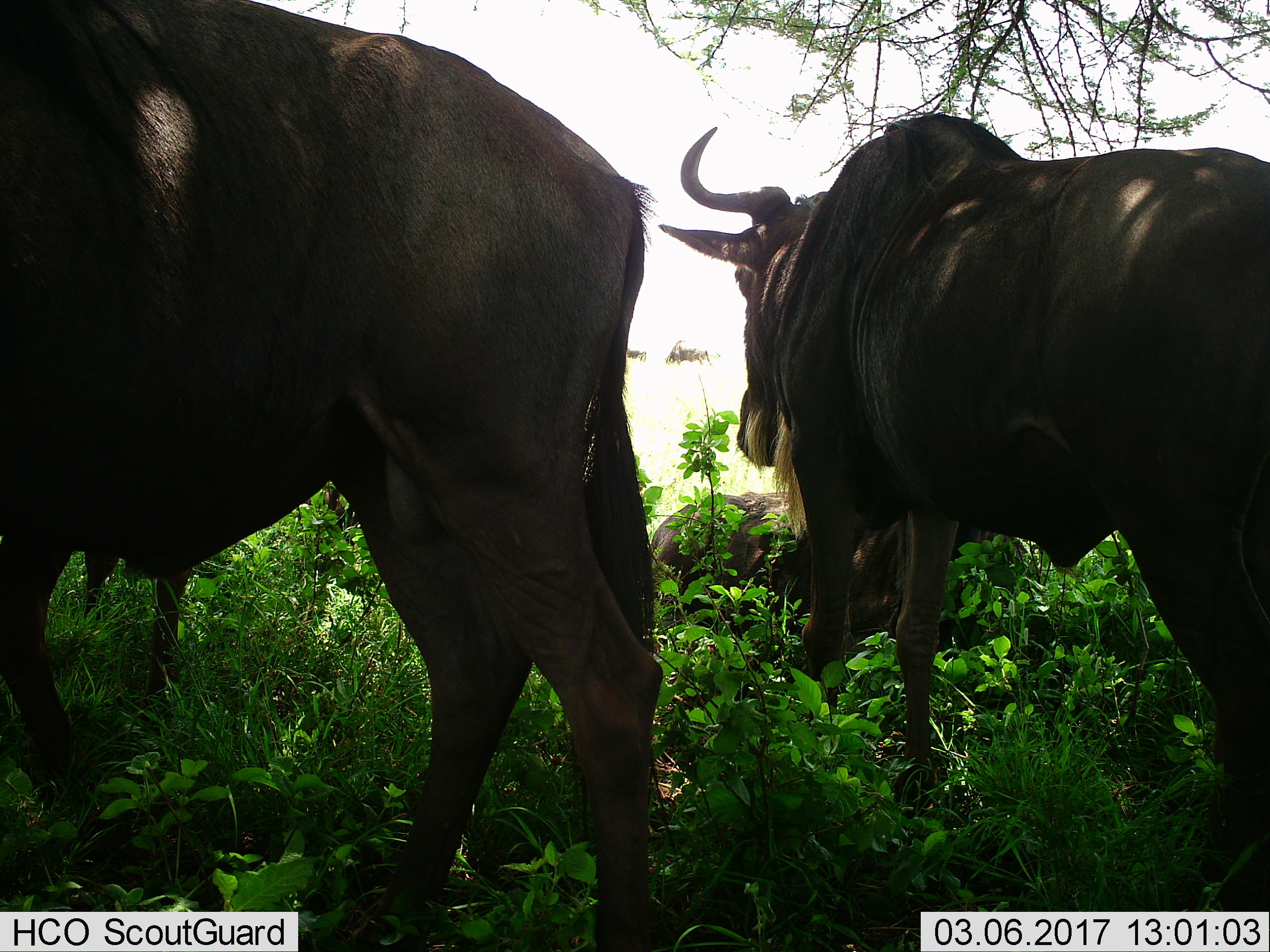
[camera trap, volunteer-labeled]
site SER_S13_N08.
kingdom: Animalia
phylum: Chordata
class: Mammalia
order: Artiodactyla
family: Bovidae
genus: Connochaetes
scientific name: Connochaetes taurinus taurinus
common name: blue wildebeest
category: wildebeestblue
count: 3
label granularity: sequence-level